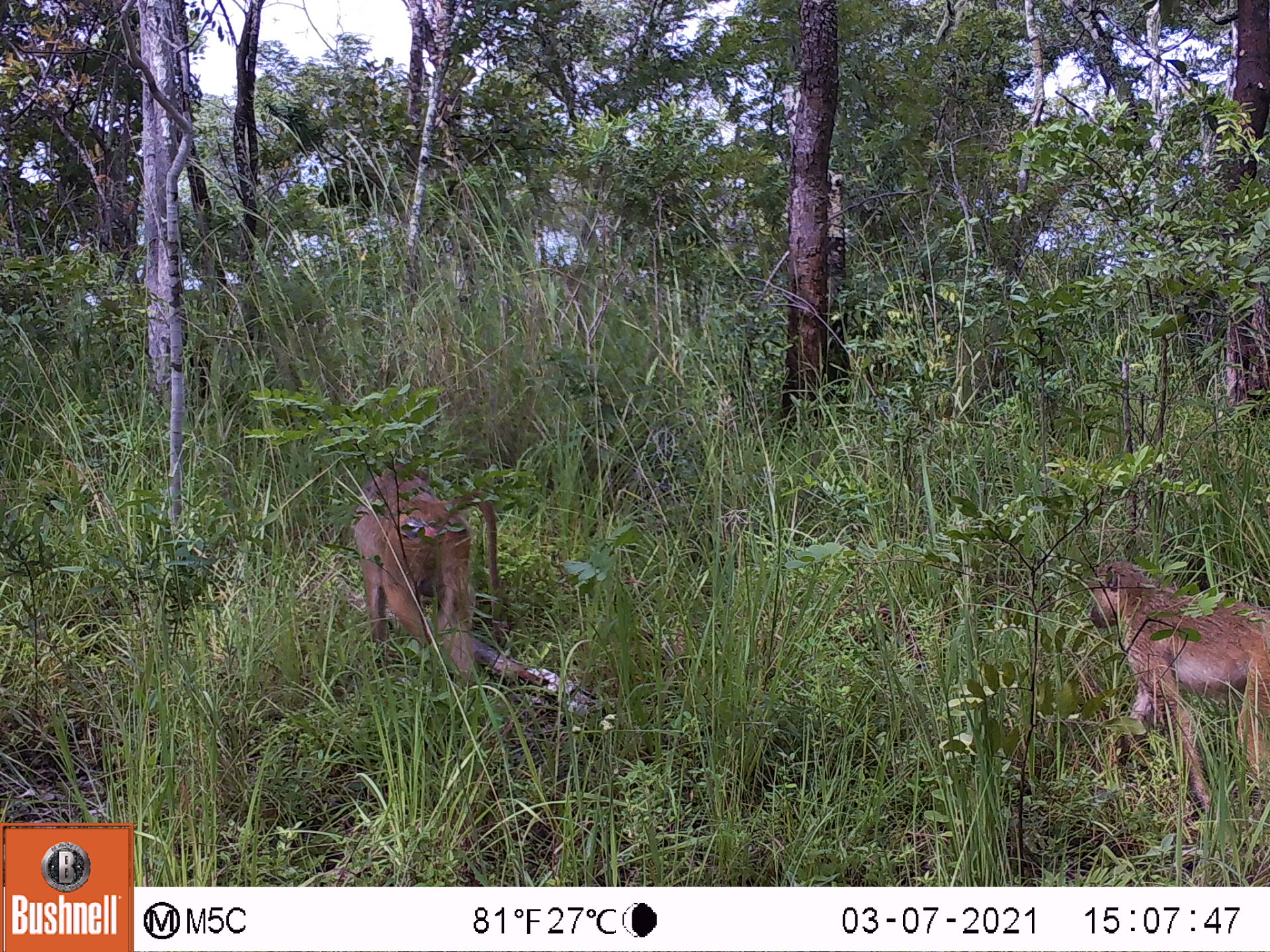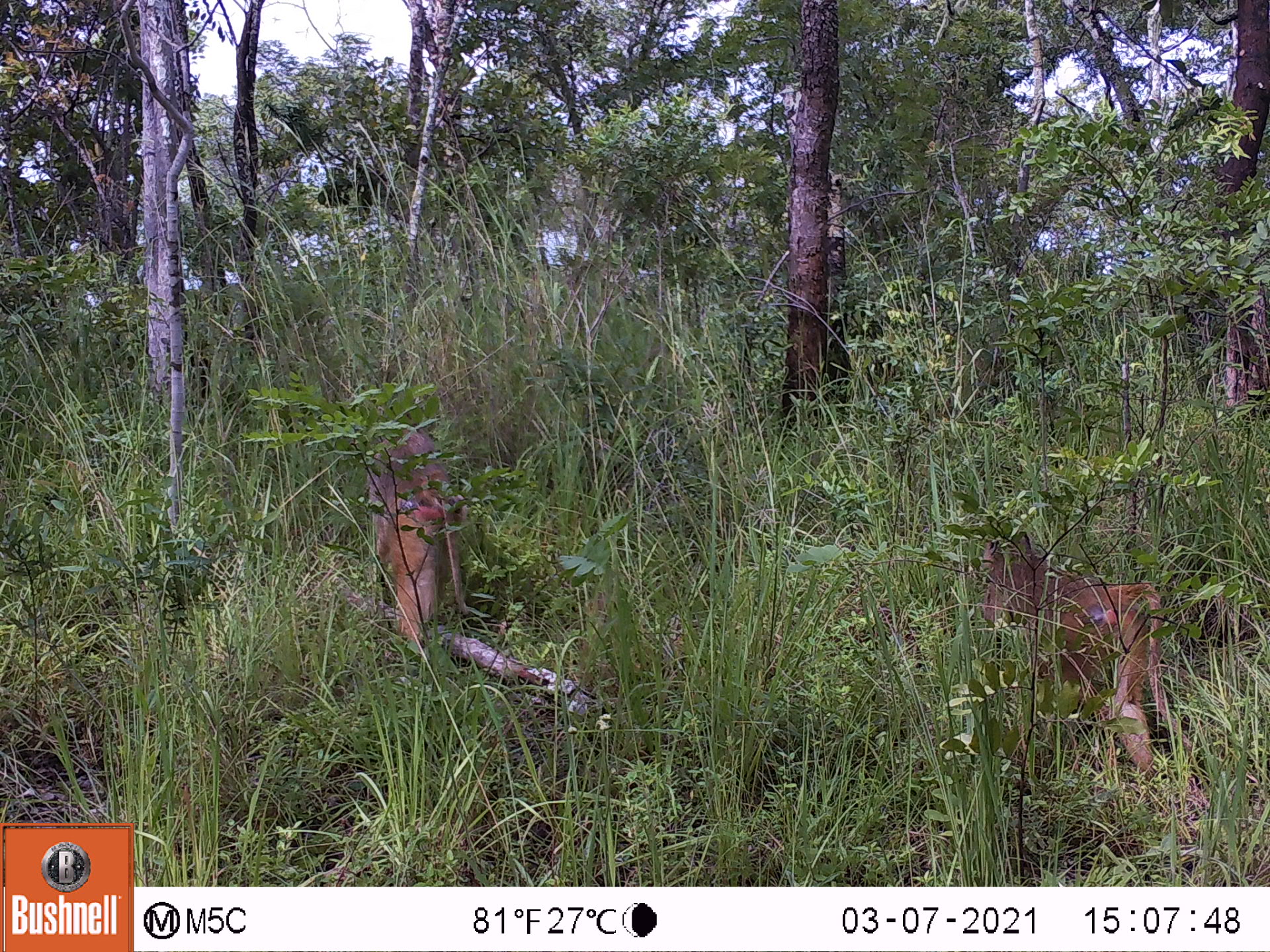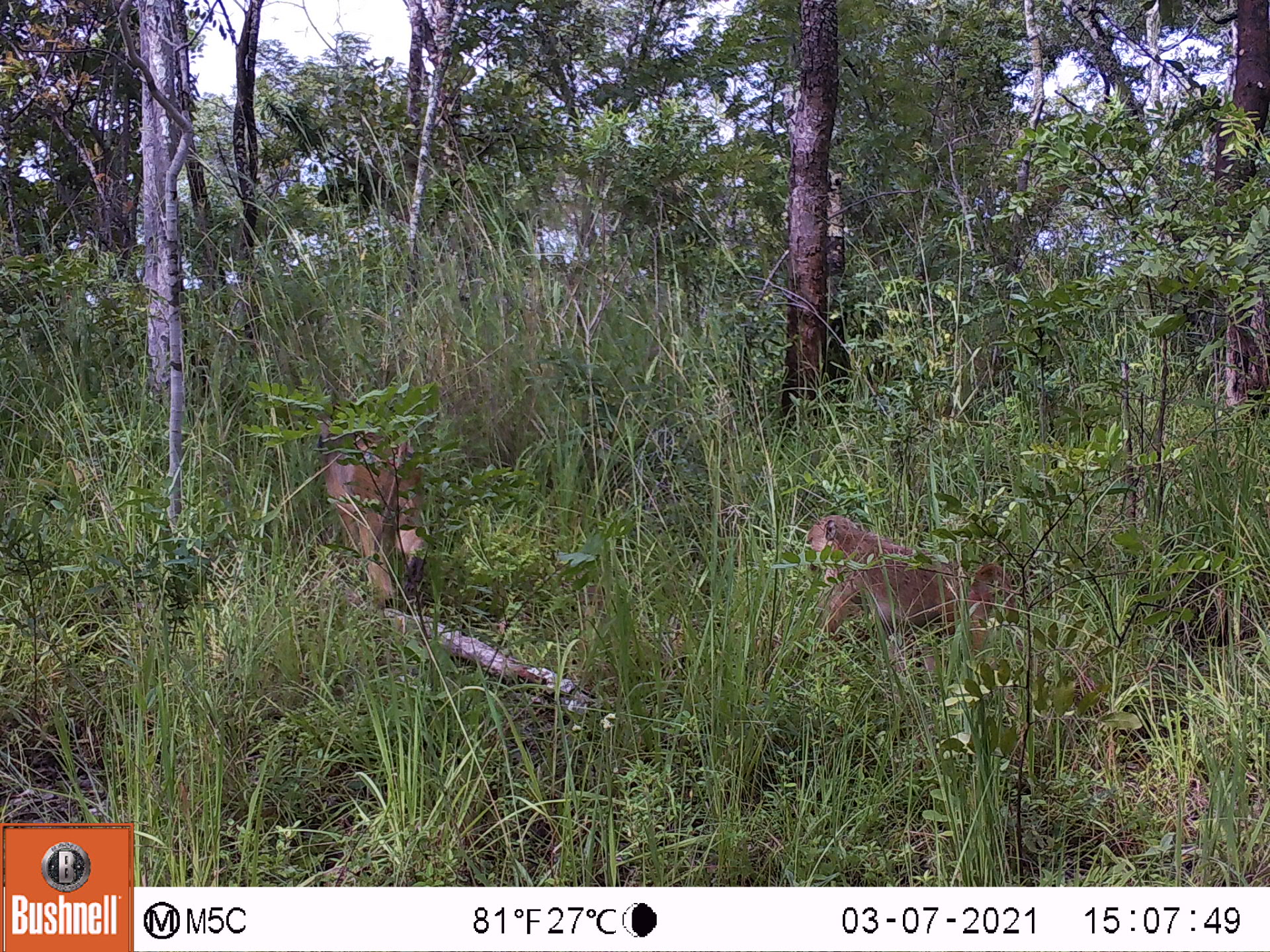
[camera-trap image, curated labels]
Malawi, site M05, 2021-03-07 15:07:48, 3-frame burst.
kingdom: Animalia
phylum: Chordata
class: Mammalia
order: Primates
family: Cercopithecidae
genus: Papio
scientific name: Papio cynocephalus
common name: yellow baboon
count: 2